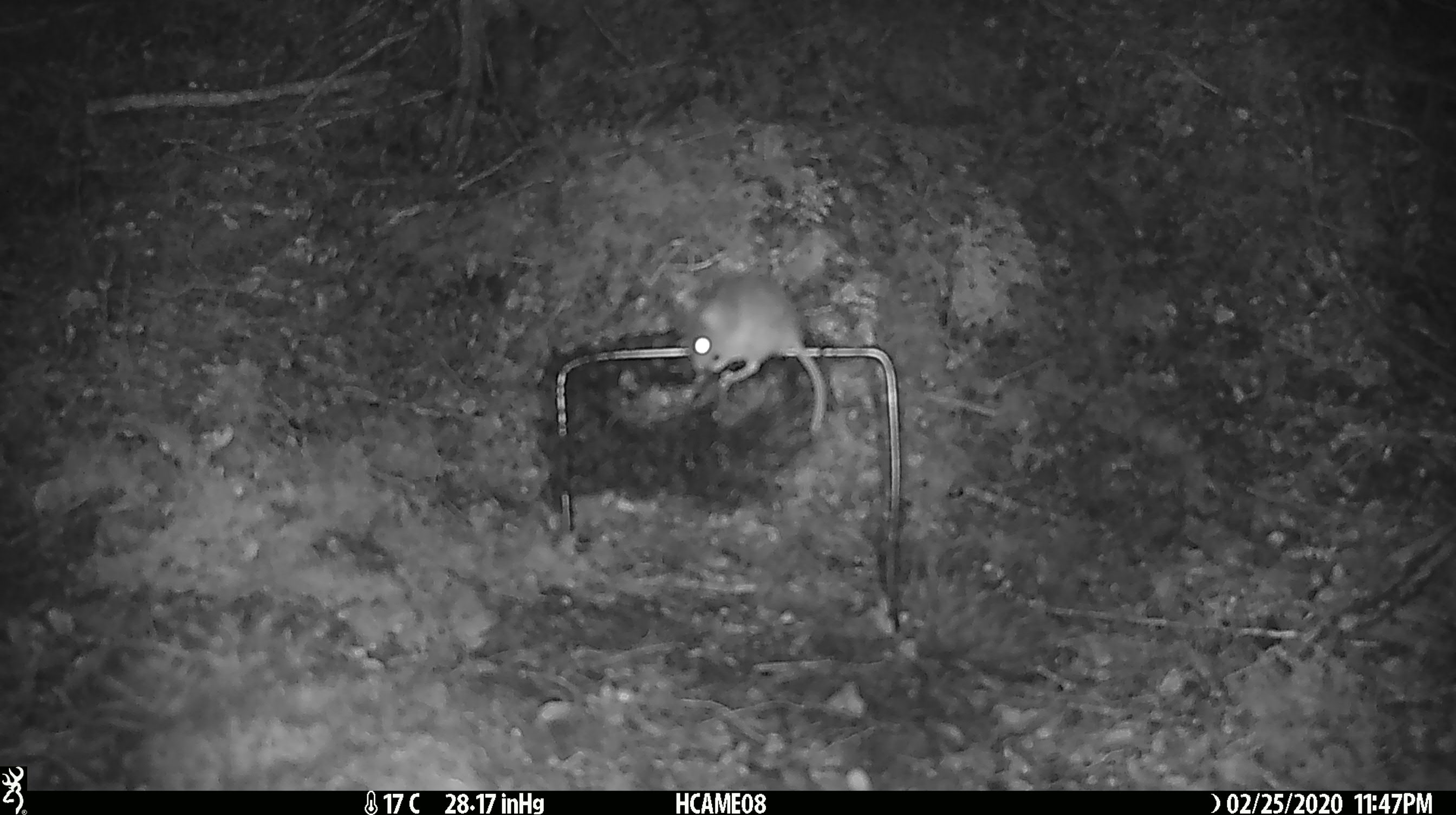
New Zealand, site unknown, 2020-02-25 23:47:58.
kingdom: Animalia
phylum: Chordata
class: Mammalia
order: Rodentia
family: Muridae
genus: Mus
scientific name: Mus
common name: mouse